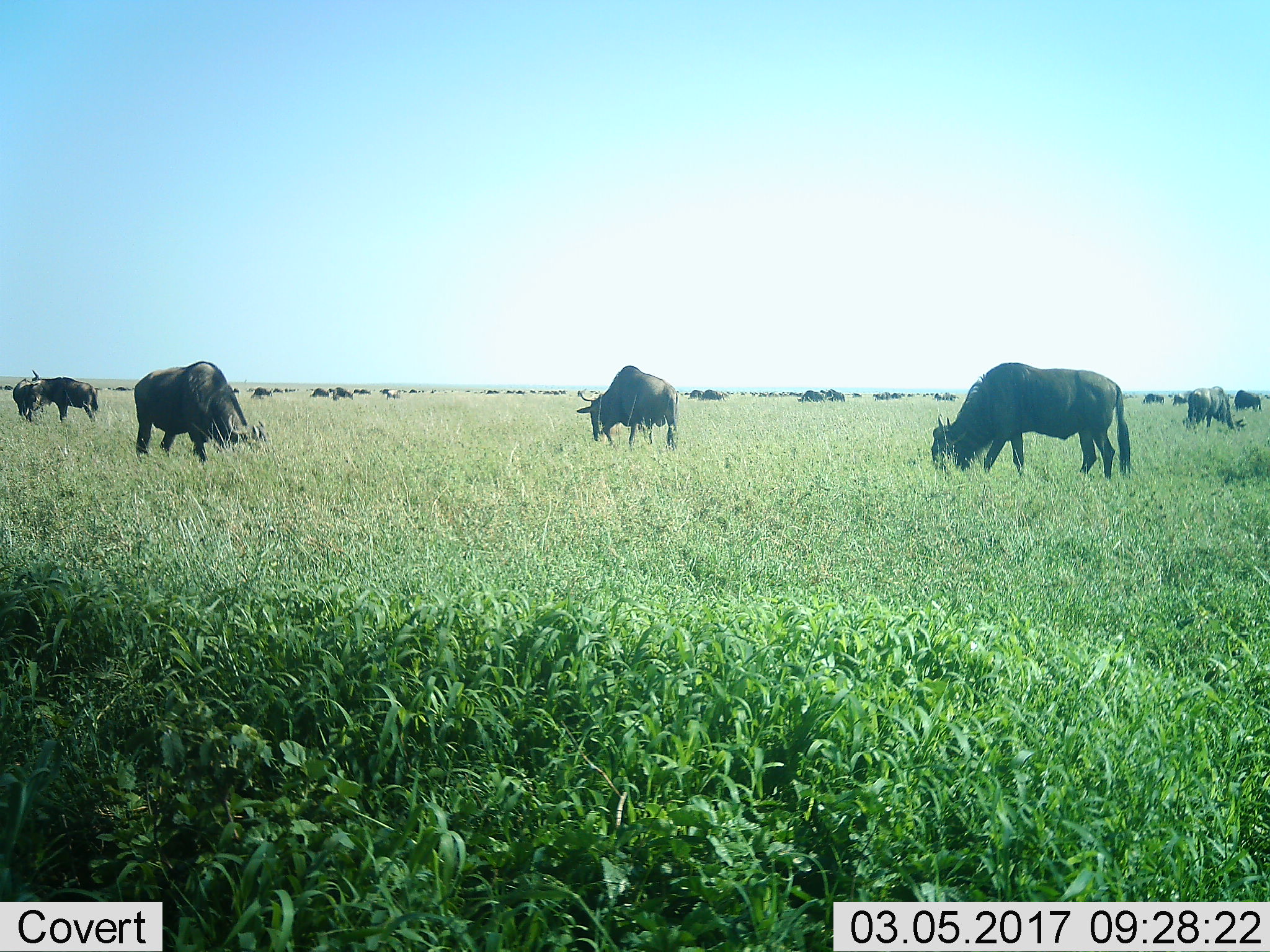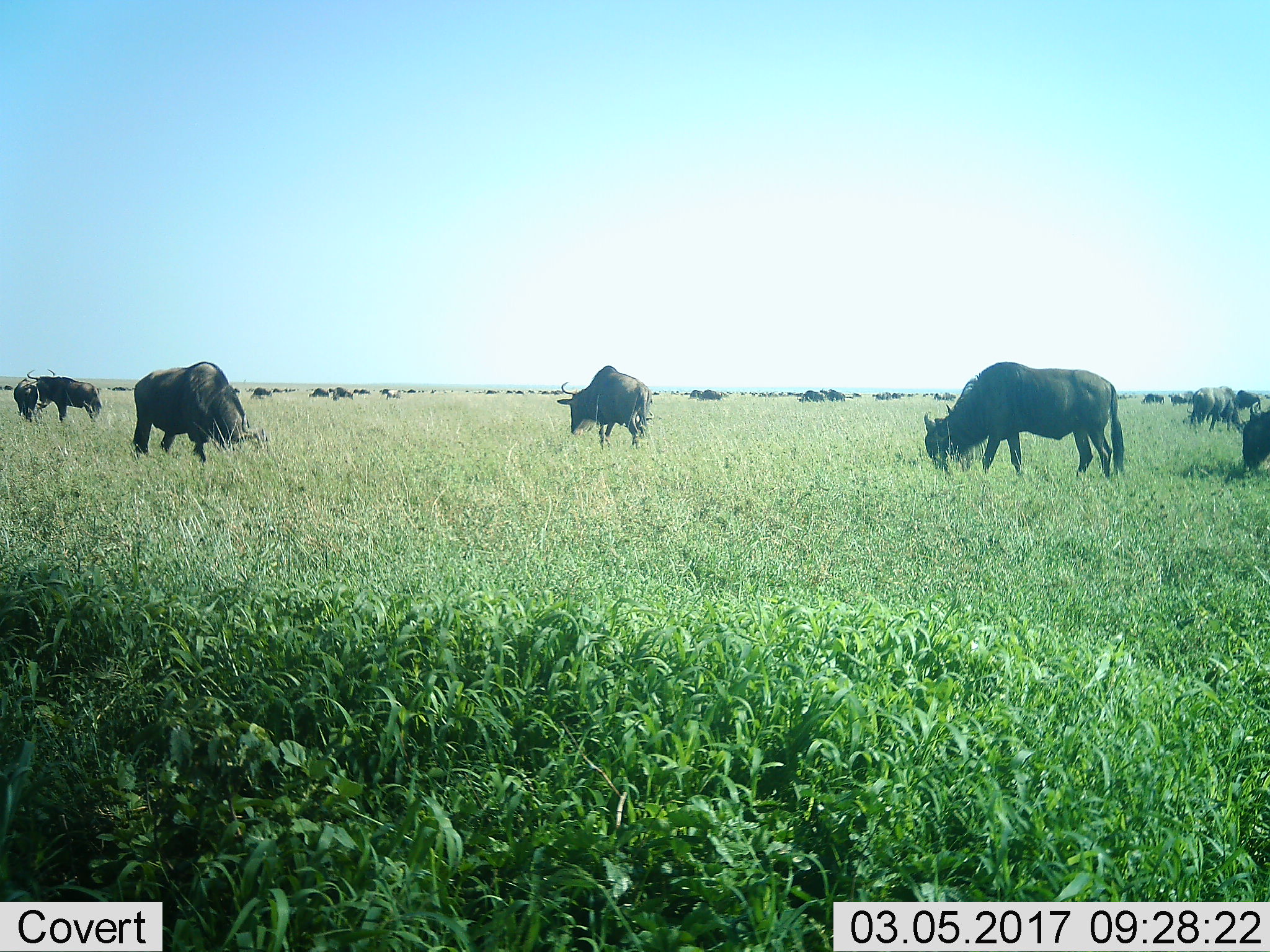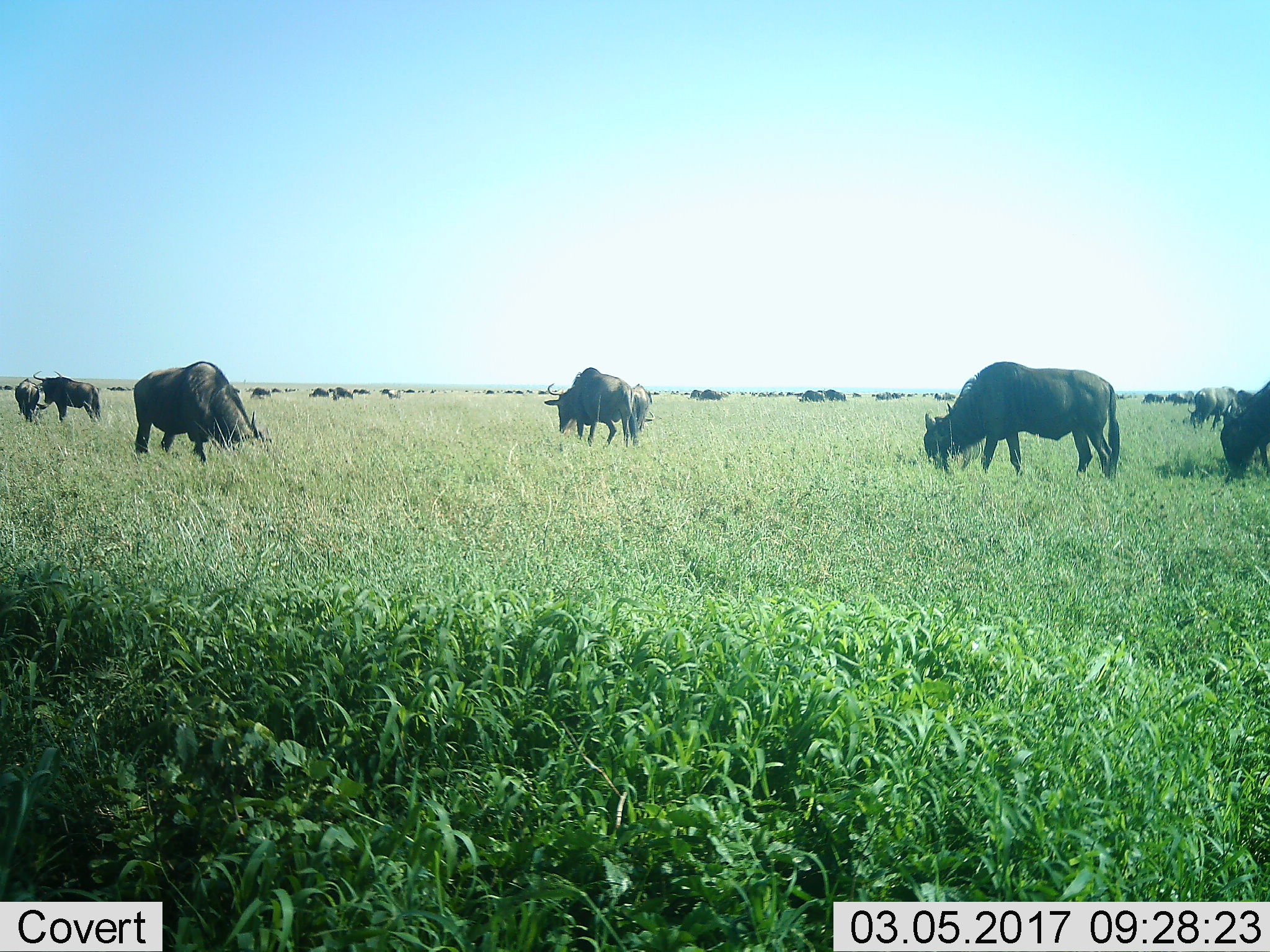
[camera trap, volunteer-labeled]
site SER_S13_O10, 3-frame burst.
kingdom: Animalia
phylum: Chordata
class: Mammalia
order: Artiodactyla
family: Bovidae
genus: Connochaetes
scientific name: Connochaetes taurinus taurinus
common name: blue wildebeest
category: wildebeestblue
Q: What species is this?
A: Wildebeestblue (blue wildebeest) (Connochaetes taurinus taurinus).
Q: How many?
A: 11-50.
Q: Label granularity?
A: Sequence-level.